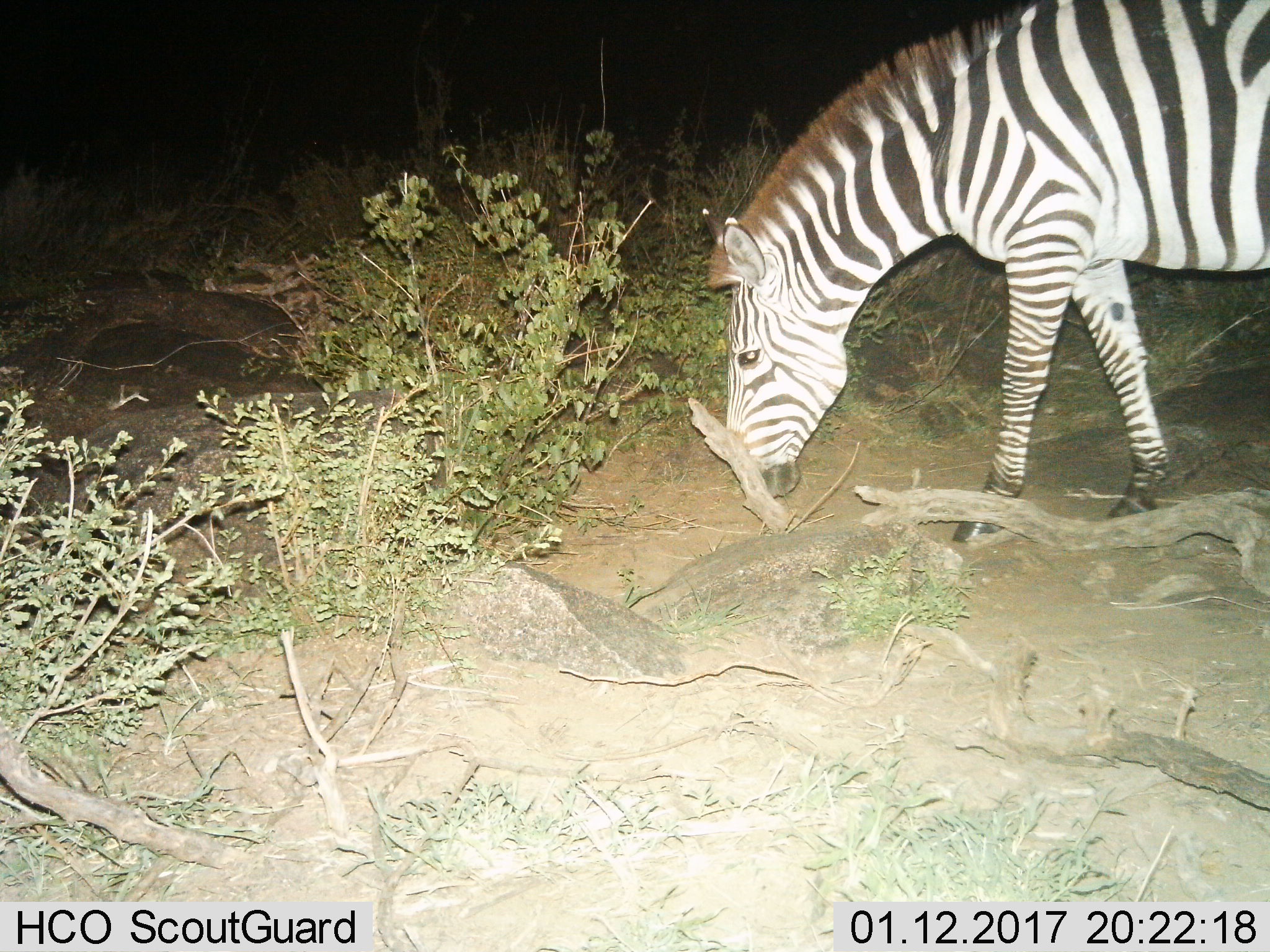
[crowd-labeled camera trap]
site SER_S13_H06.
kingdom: Animalia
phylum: Chordata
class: Mammalia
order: Perissodactyla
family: Equidae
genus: Equus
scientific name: Equus quagga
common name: plains zebra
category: zebraplains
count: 1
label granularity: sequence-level